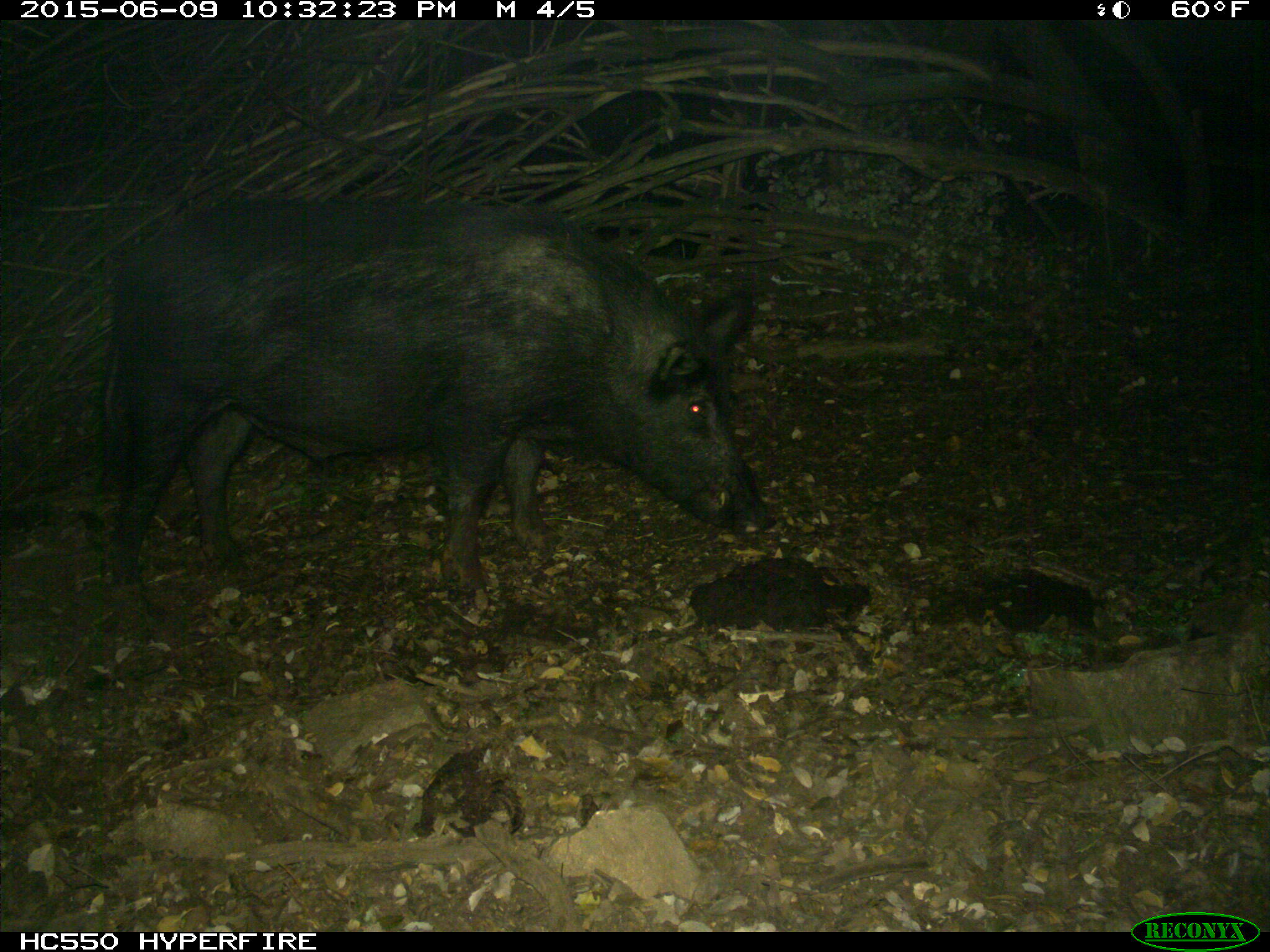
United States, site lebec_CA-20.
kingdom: Animalia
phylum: Chordata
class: Mammalia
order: Artiodactyla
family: Suidae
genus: Sus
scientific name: Sus scrofa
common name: wild boar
Sus scrofa (wild boar).